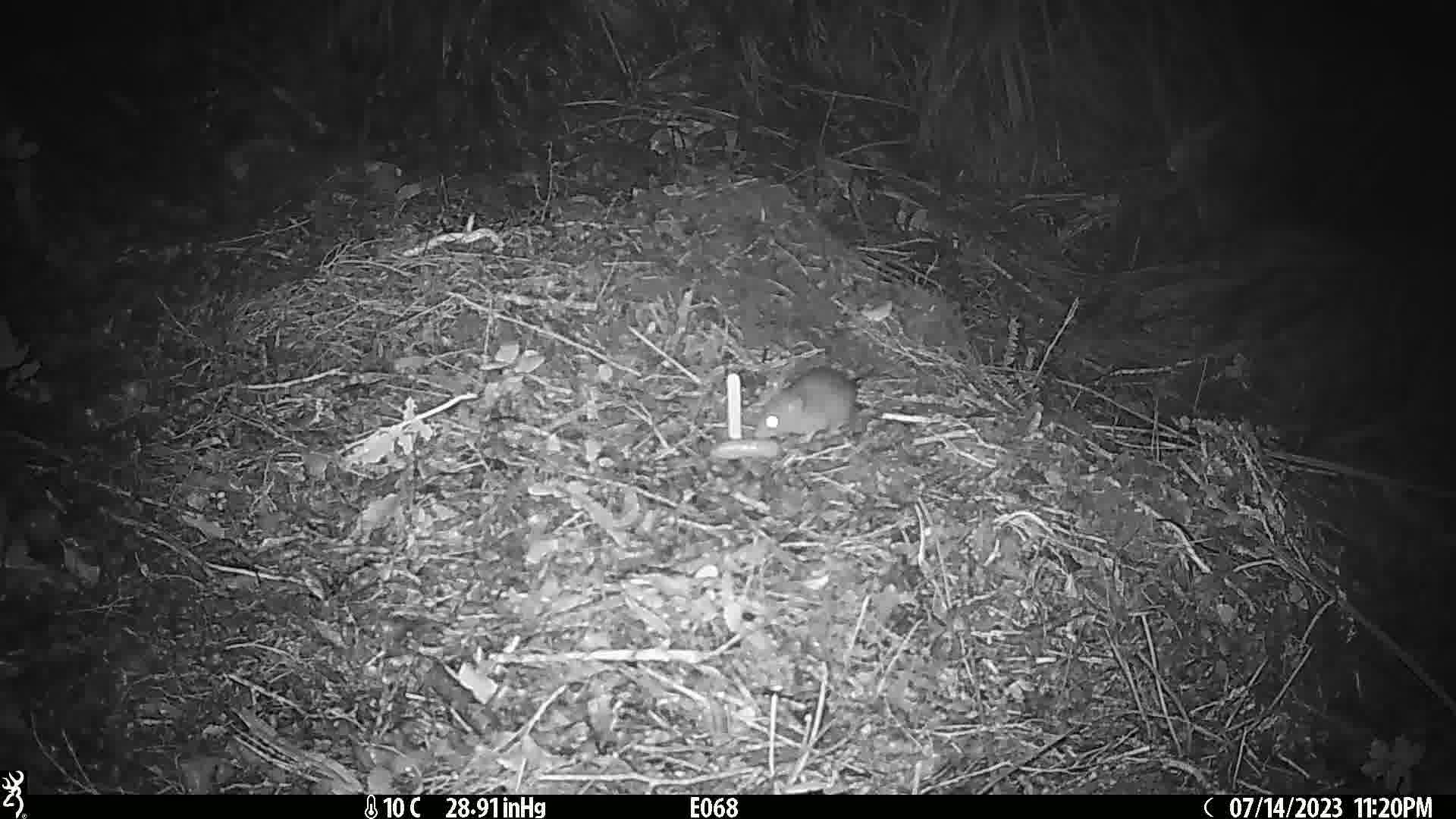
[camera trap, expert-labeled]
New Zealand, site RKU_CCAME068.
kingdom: Animalia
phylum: Chordata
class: Mammalia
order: Rodentia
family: Muridae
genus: Rattus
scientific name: Rattus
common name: rat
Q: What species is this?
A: Rat (Rattus).